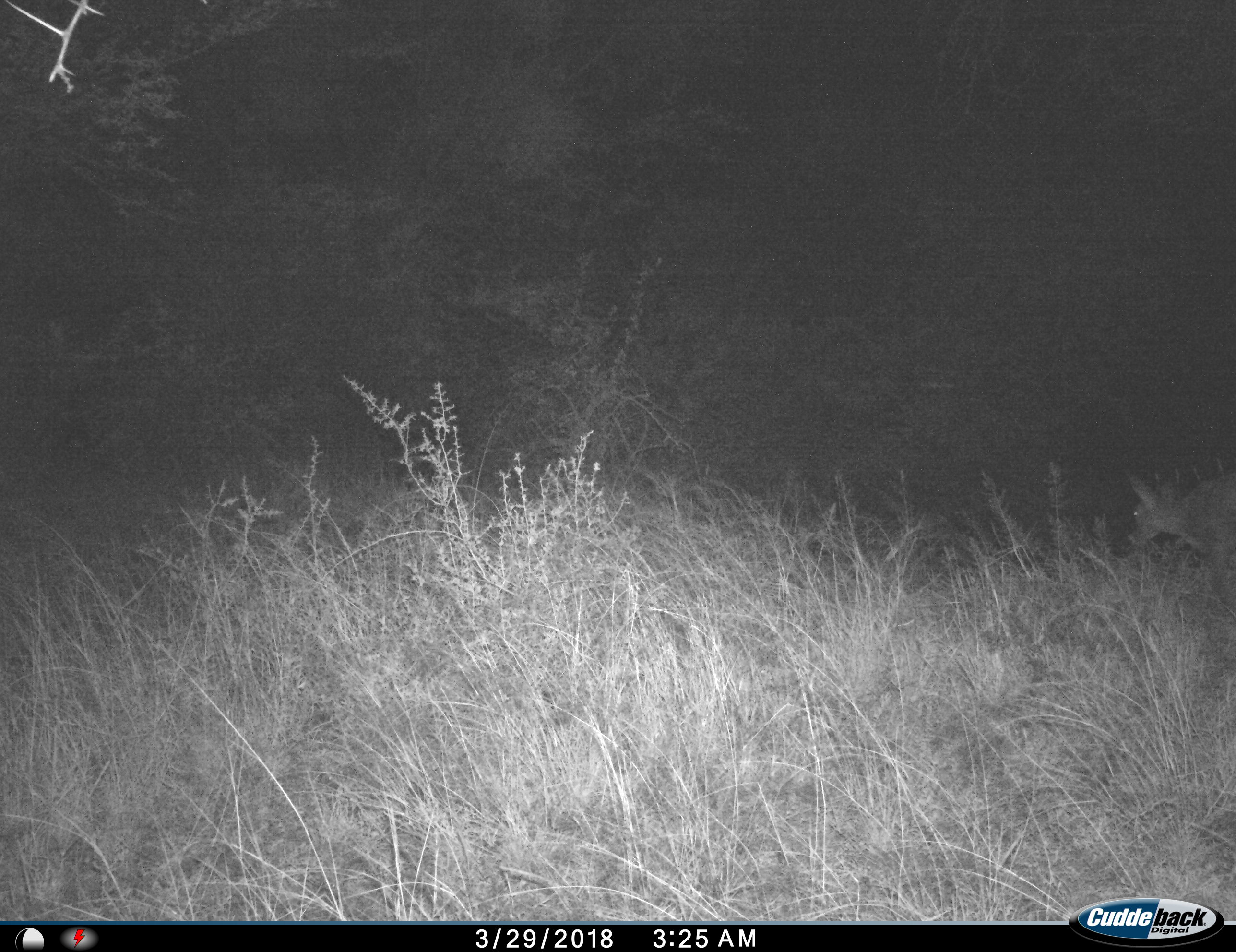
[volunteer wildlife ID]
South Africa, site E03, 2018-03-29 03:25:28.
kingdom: Animalia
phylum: Chordata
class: Mammalia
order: Artiodactyla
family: Bovidae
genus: Raphicerus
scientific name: Raphicerus campestris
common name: steenbok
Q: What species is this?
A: Steenbok (Raphicerus campestris).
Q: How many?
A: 1.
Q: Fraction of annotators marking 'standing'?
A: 0%.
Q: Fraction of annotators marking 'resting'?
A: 0%.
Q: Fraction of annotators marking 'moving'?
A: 50%.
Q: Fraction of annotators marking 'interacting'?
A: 0%.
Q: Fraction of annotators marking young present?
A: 0%.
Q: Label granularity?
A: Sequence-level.